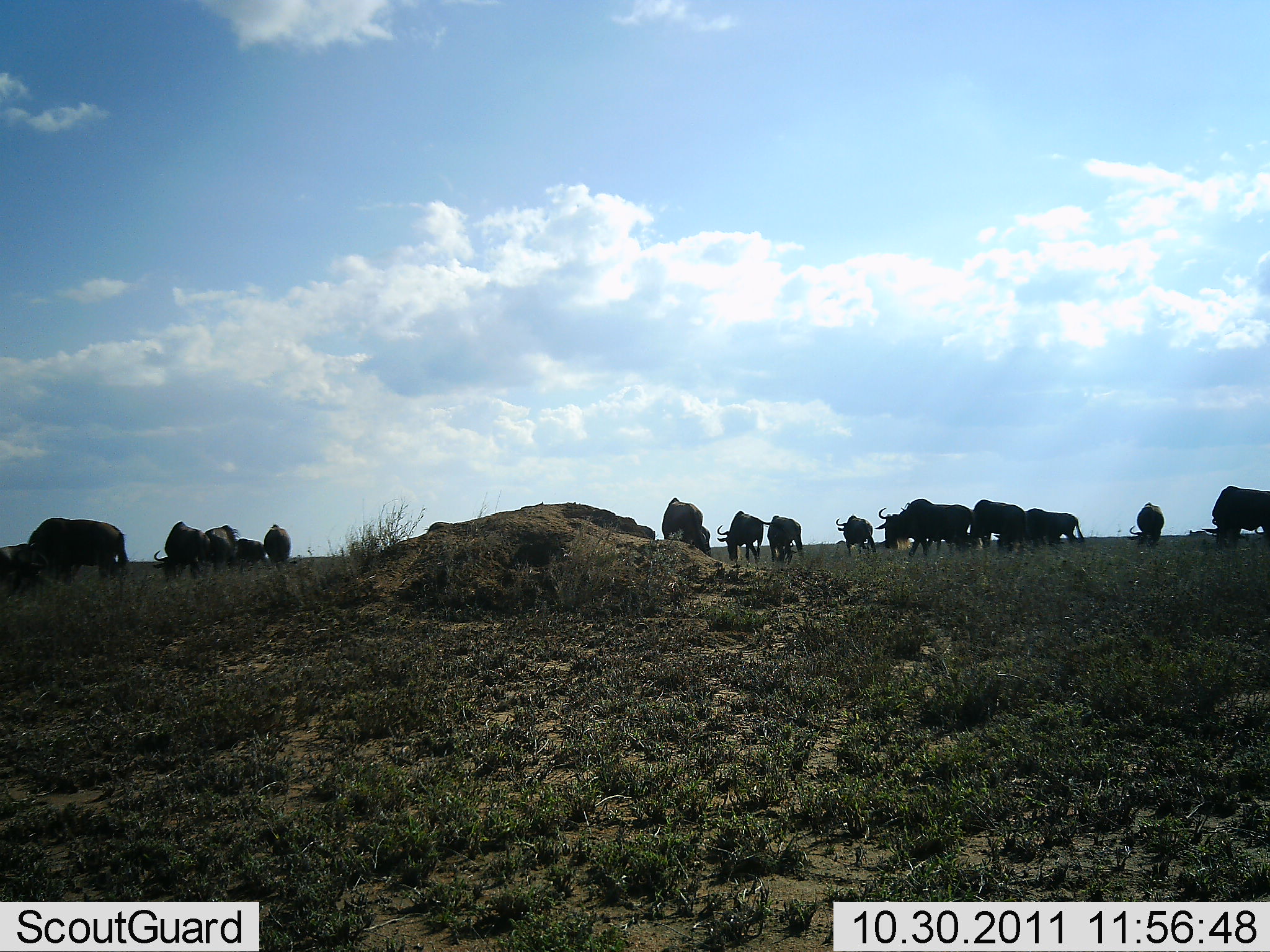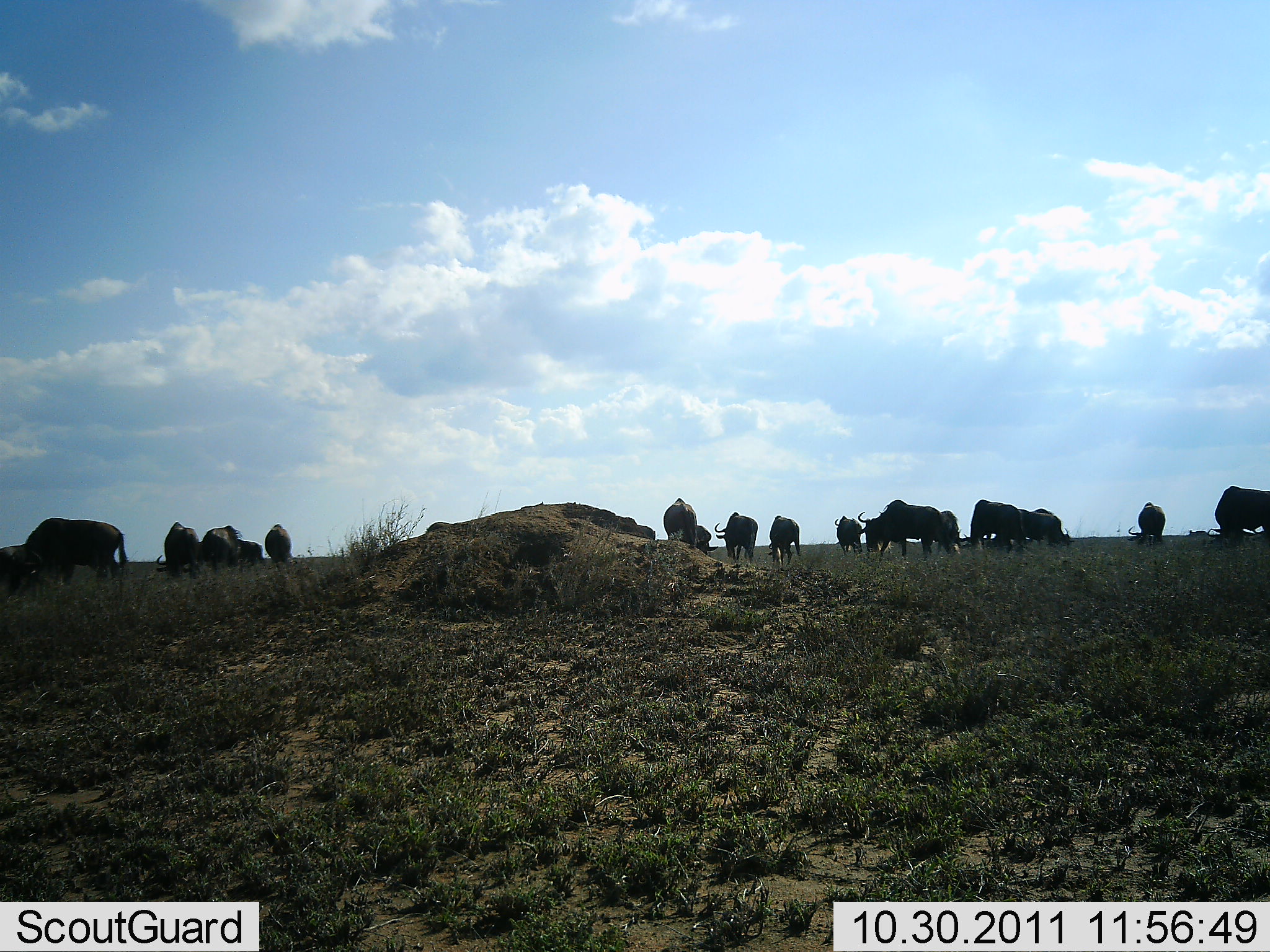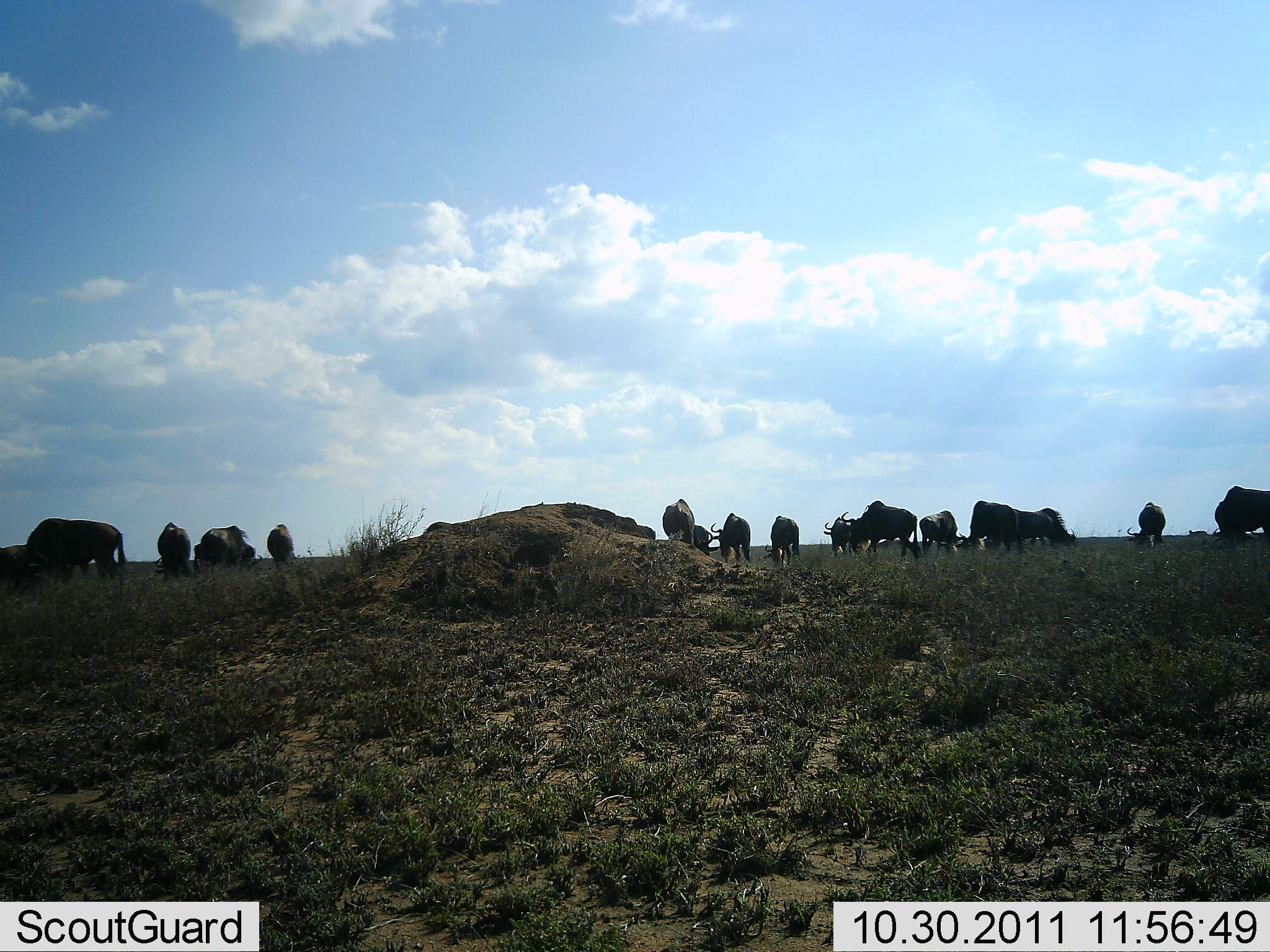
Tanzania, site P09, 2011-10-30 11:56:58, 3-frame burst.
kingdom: Animalia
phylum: Chordata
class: Mammalia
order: Artiodactyla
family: Bovidae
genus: Connochaetes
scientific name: Connochaetes taurinus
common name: blue wildebeest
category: wildebeest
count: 11-50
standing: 62%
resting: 0%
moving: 31%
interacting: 0%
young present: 0%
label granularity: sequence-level